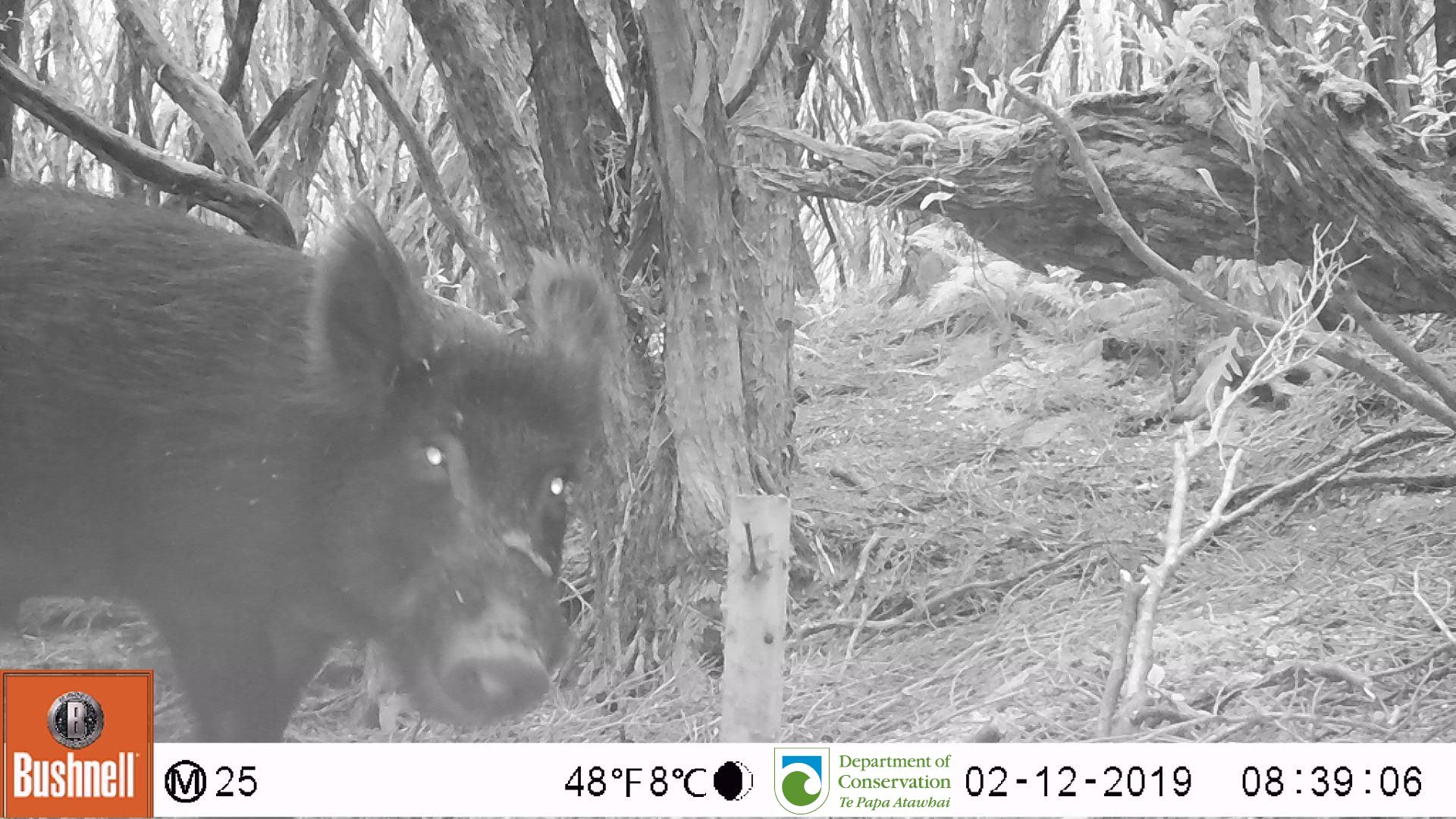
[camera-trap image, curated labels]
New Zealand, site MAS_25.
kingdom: Animalia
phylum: Chordata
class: Mammalia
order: Artiodactyla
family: Suidae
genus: Sus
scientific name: Sus scrofa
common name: pig